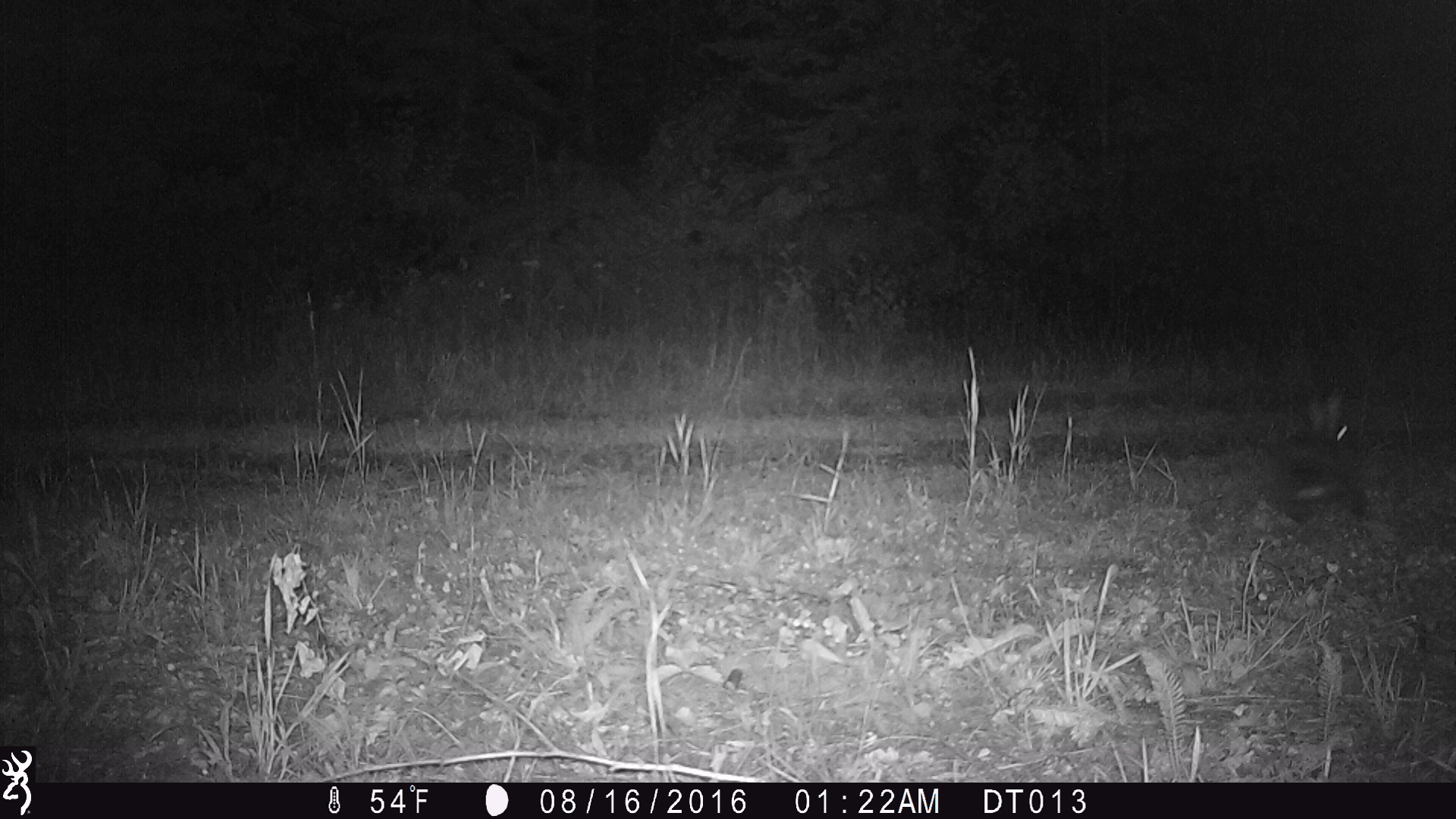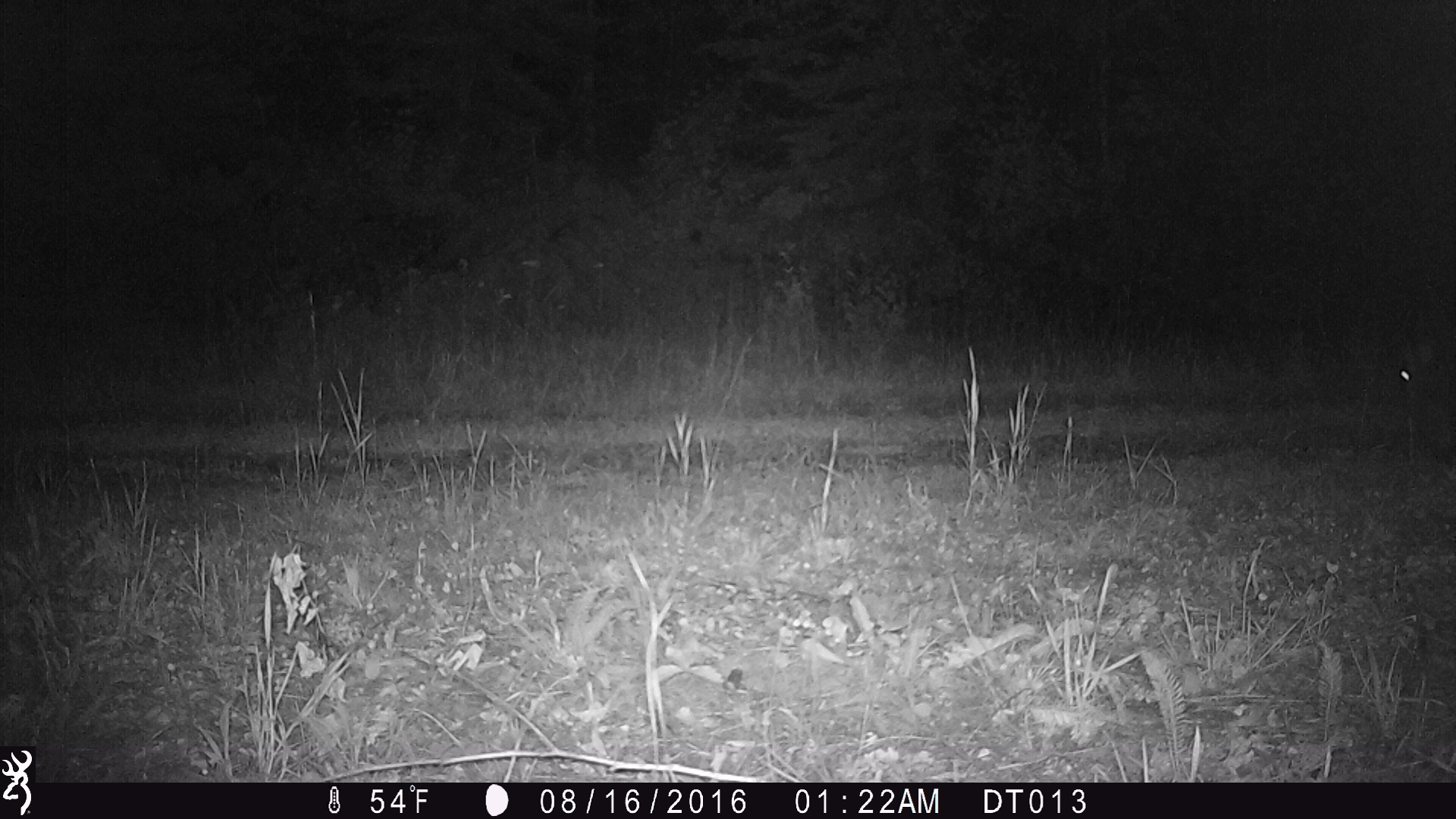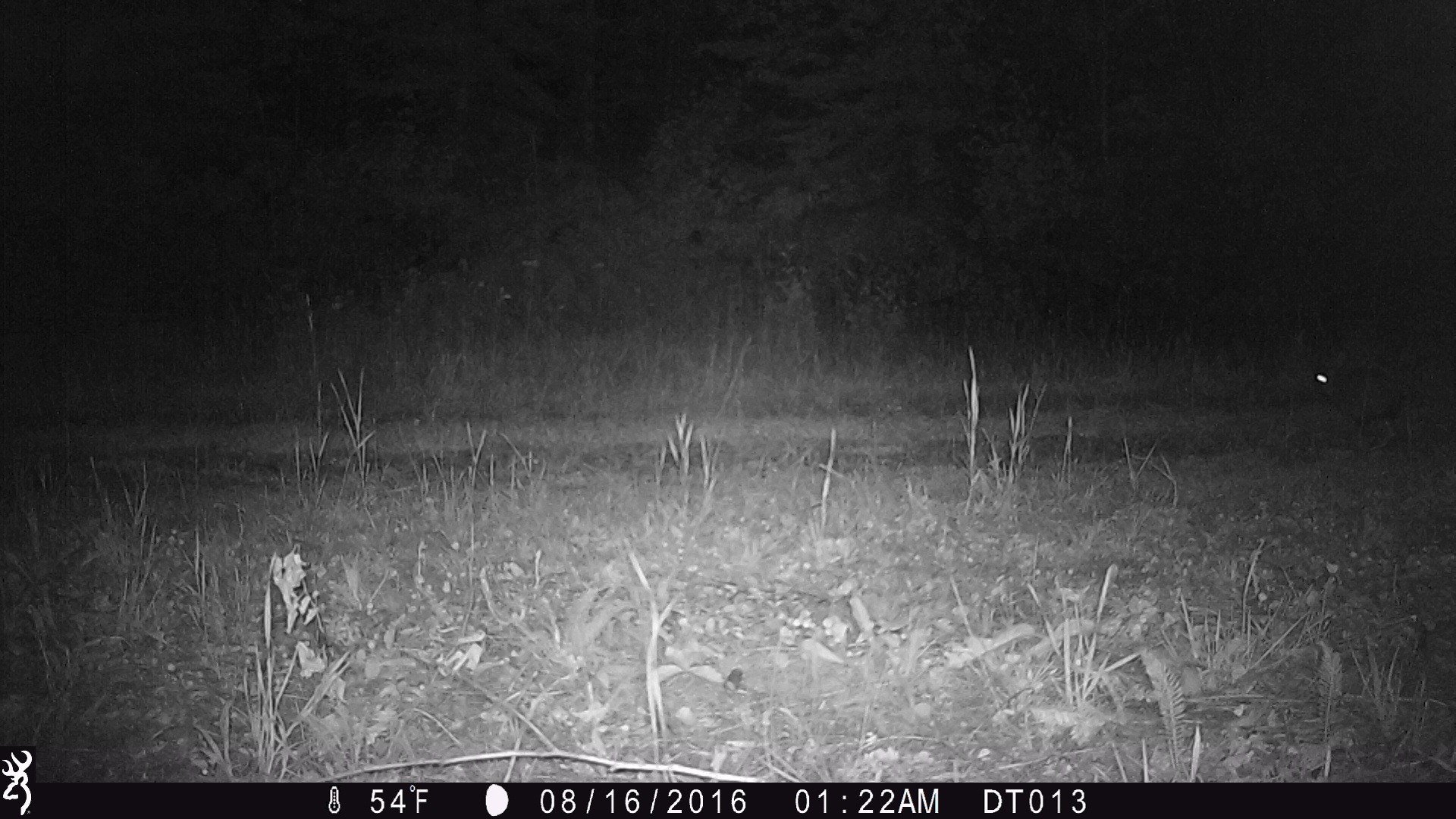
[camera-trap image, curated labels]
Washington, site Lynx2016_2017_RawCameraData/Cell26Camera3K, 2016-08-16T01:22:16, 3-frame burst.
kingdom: Animalia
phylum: Chordata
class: Mammalia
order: Lagomorpha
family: Leporidae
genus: Lepus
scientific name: Lepus americanus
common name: snowshoe hare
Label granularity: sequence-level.